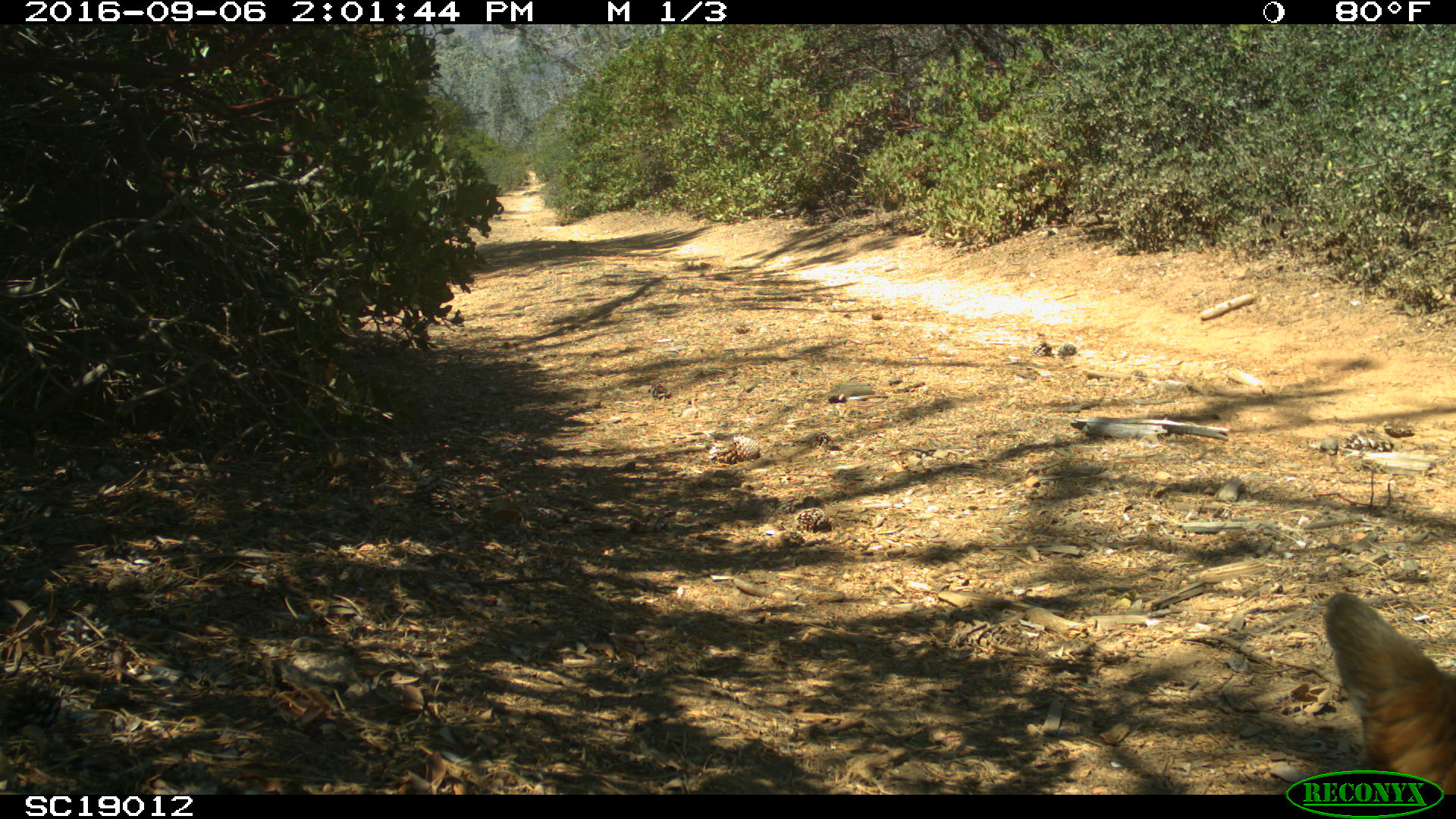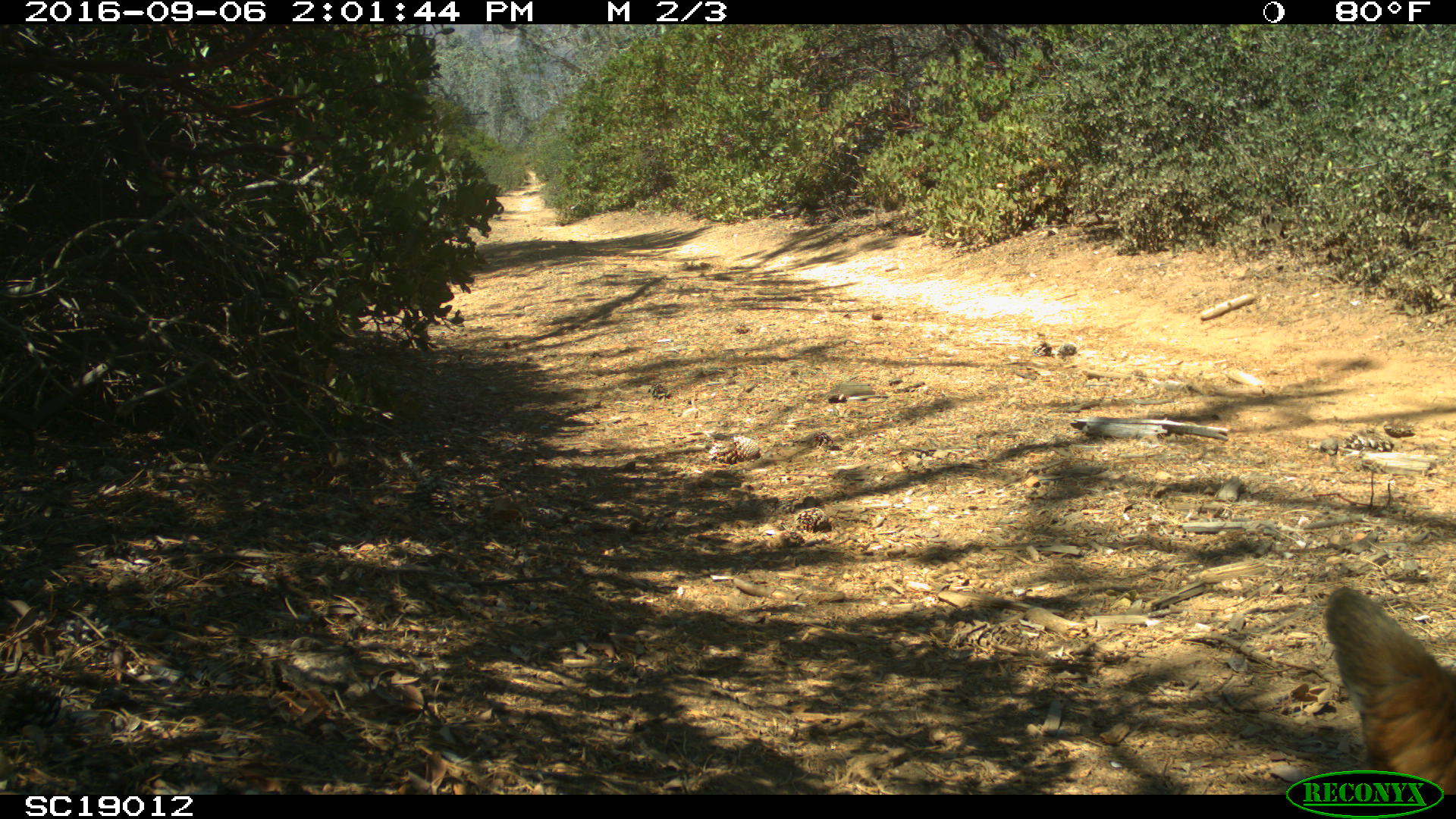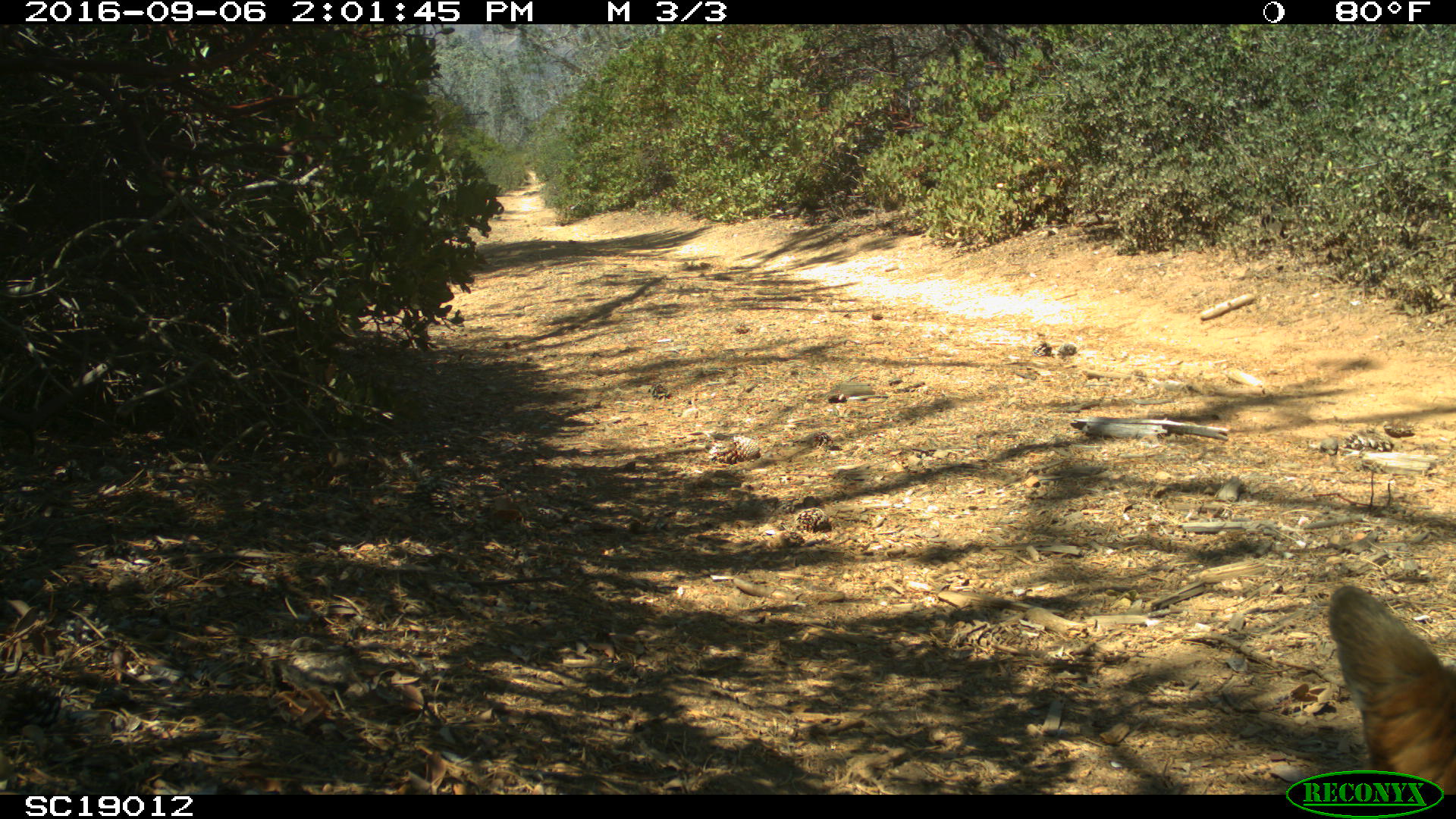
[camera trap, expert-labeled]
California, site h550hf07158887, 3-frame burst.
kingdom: Animalia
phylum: Chordata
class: Mammalia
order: Carnivora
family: Canidae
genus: Urocyon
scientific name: Urocyon littoralis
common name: island fox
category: fox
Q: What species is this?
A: Fox (island fox) (Urocyon littoralis).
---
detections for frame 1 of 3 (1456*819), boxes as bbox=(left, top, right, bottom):
fox: bbox=(1322, 592, 1453, 788)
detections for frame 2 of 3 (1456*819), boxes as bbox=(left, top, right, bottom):
fox: bbox=(1323, 588, 1455, 792)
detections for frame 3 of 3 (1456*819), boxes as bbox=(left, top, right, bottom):
fox: bbox=(1325, 583, 1455, 793)